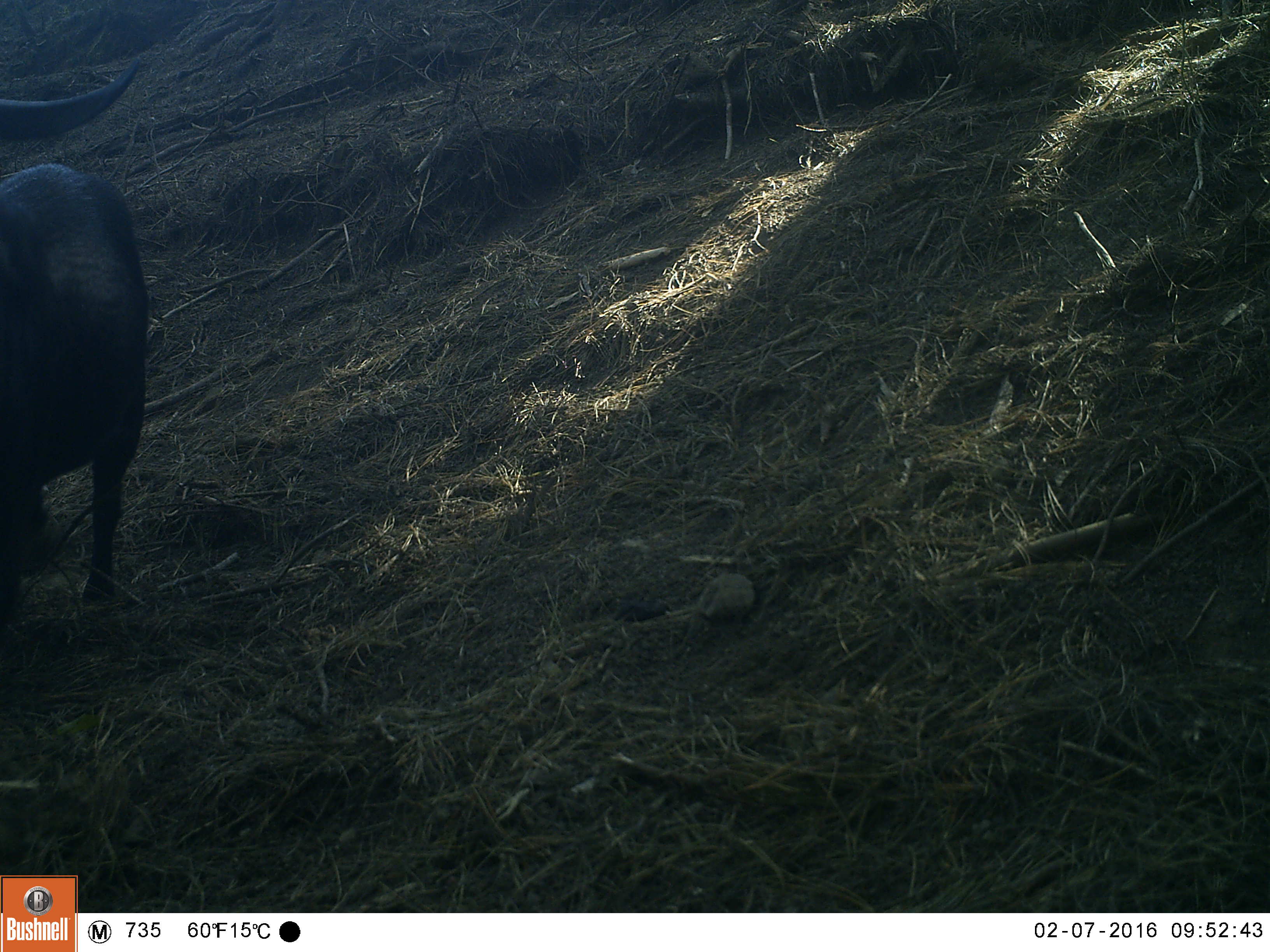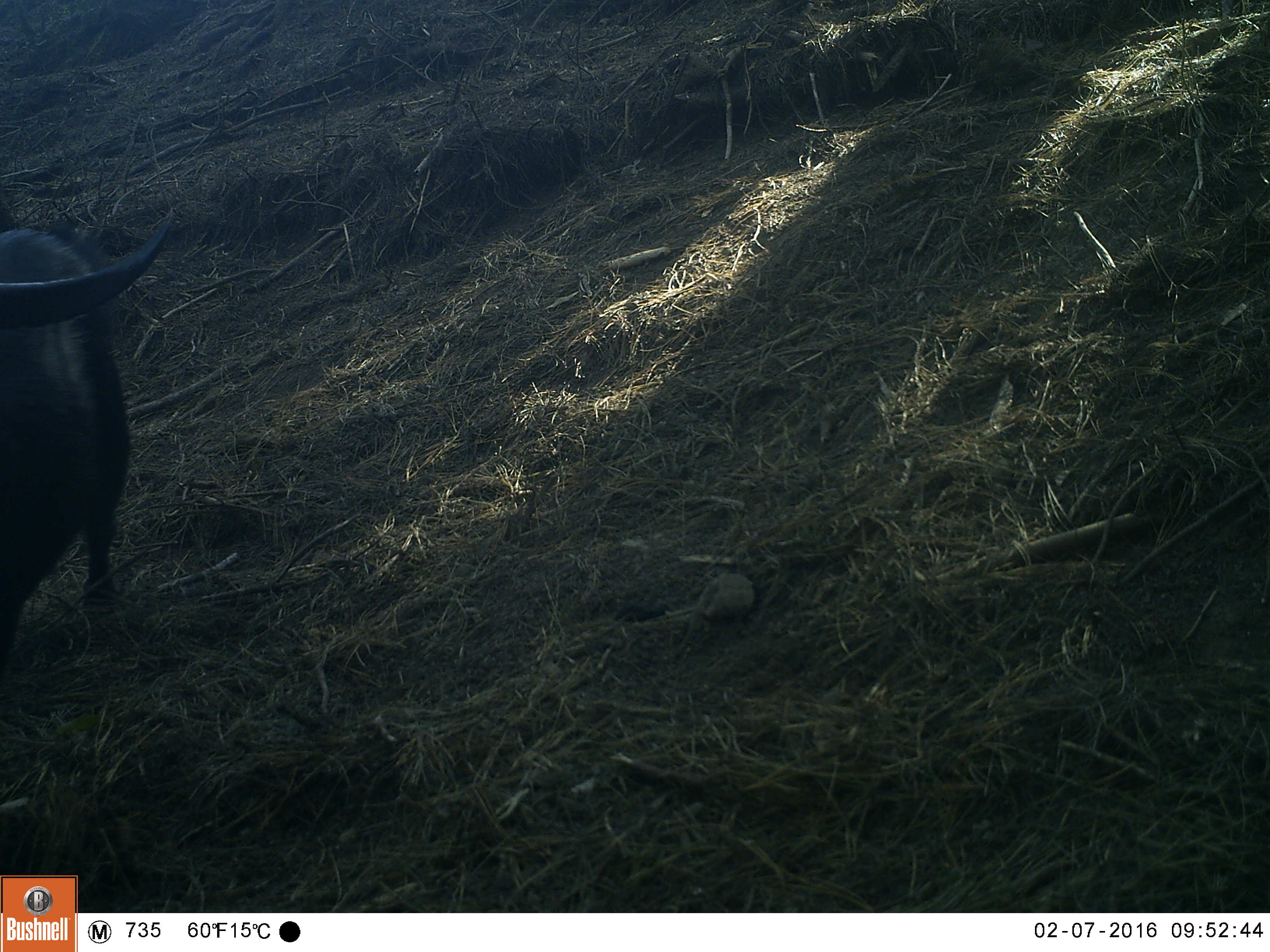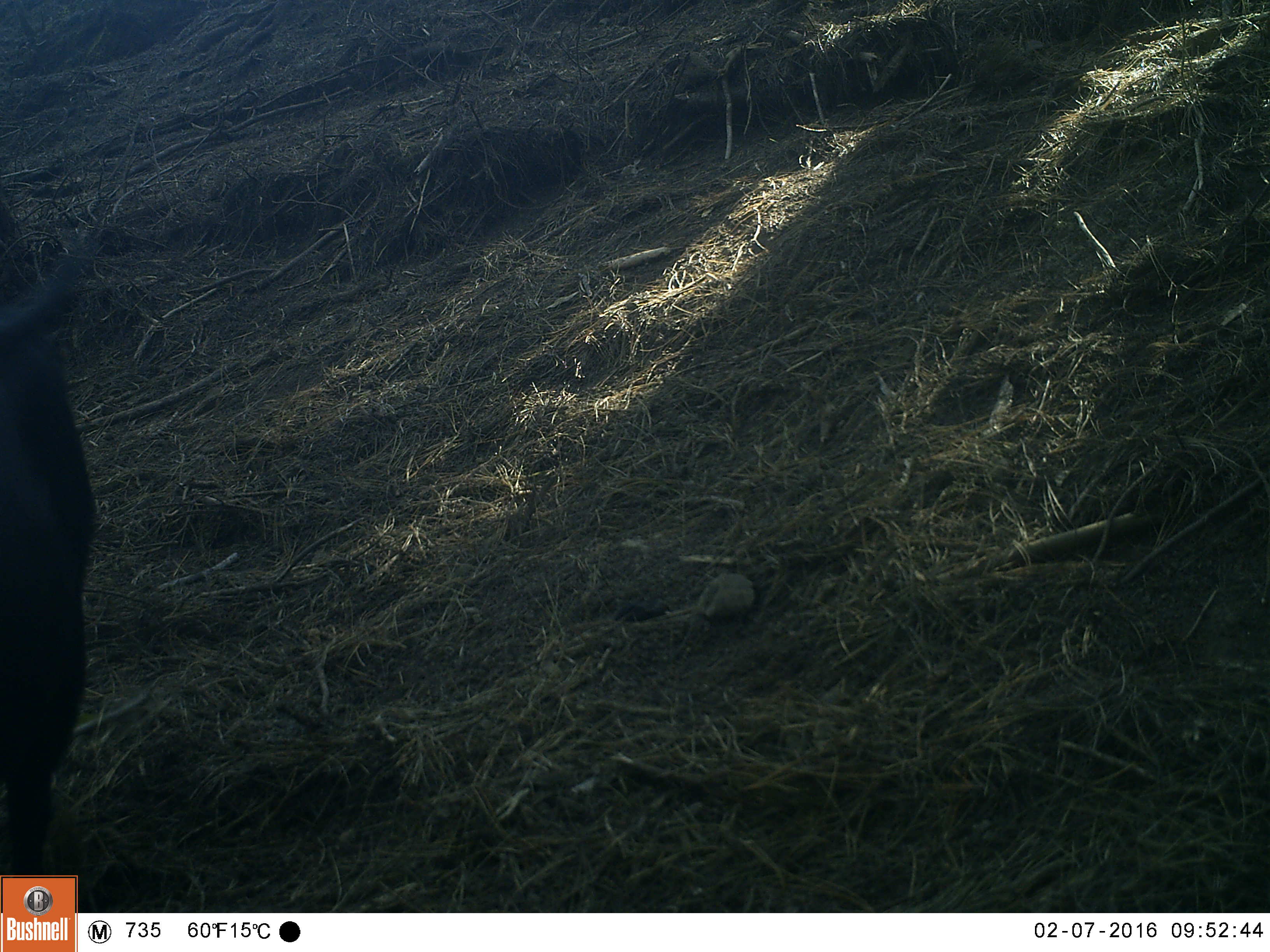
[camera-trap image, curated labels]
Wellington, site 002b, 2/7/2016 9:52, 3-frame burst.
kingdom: Animalia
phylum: Chordata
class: Mammalia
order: Artiodactyla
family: Bovidae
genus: Capra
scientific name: Capra hircus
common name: goat